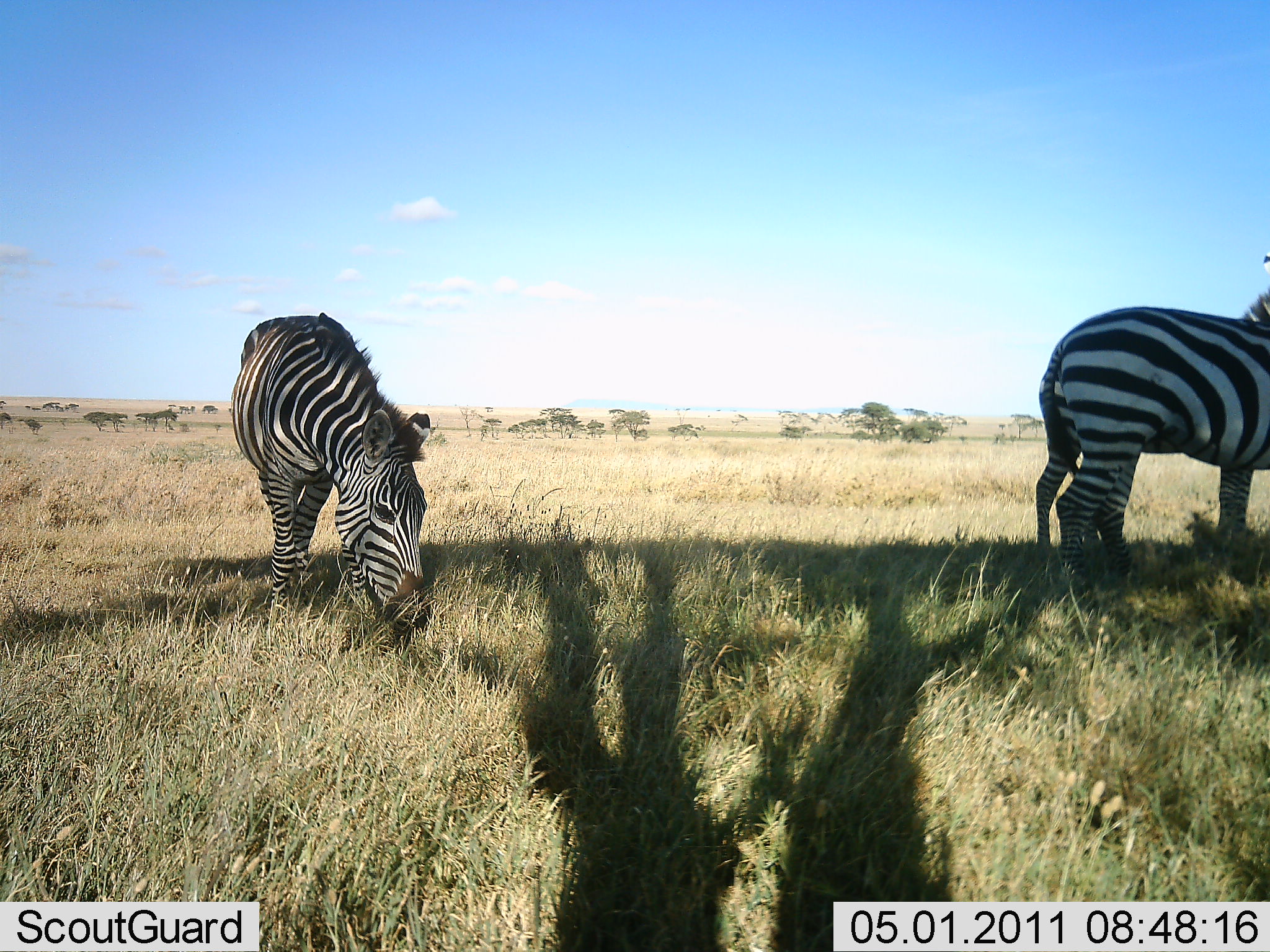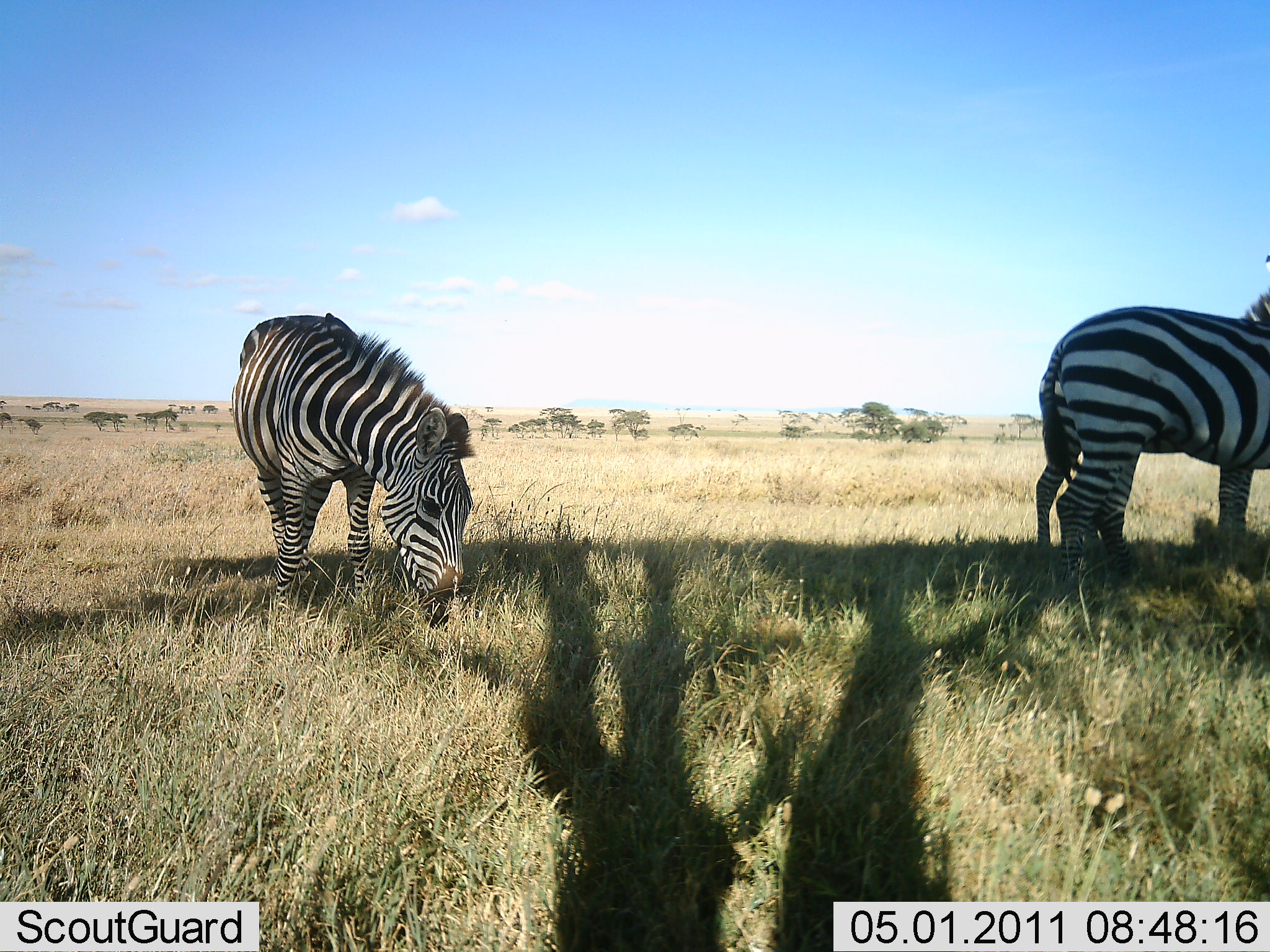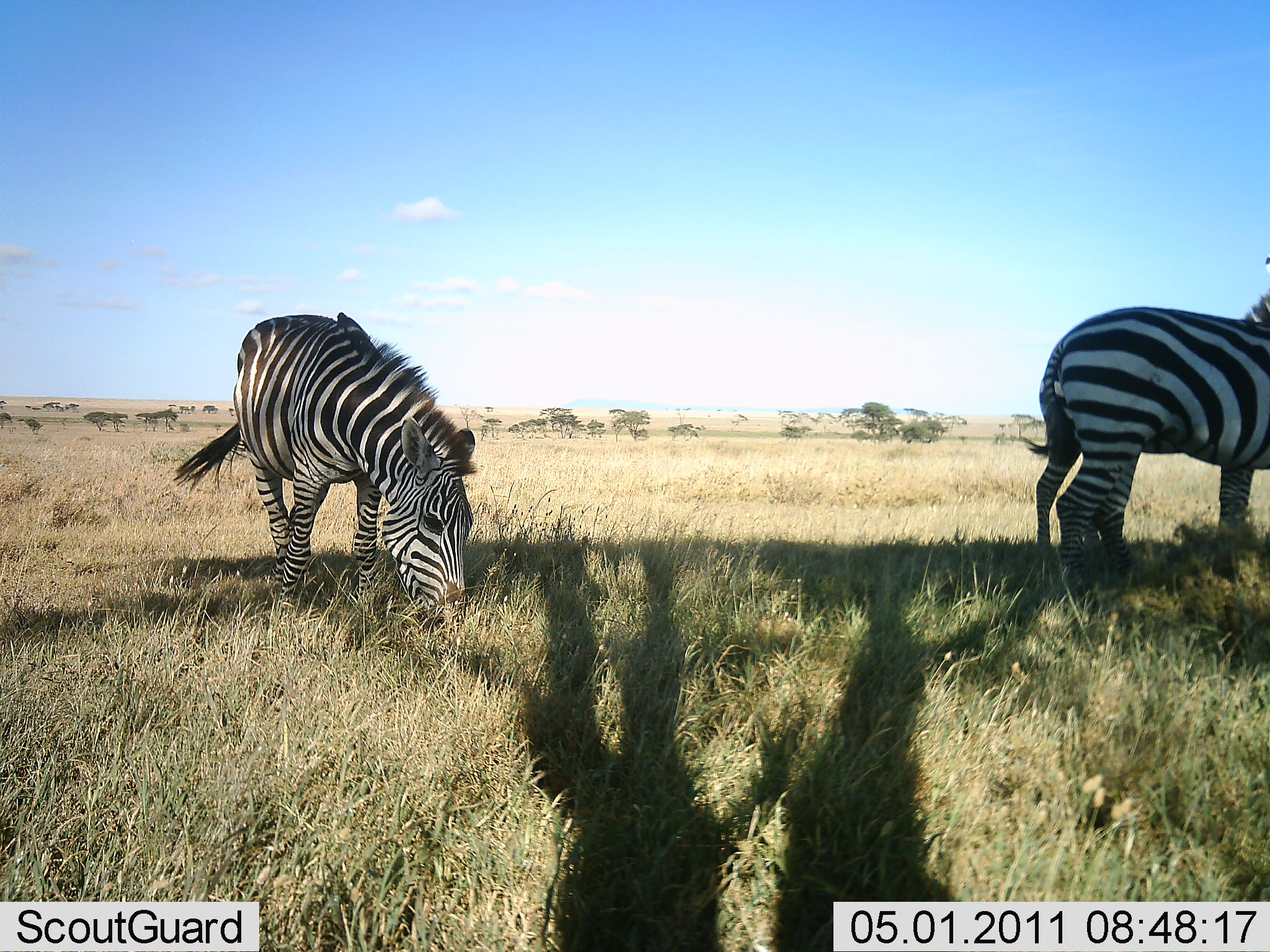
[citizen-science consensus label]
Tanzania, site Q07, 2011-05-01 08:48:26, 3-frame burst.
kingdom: Animalia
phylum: Chordata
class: Mammalia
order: Perissodactyla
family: Equidae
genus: Equus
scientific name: Equus quagga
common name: plains zebra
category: zebra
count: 2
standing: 62%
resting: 0%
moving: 0%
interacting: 0%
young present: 8%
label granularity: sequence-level